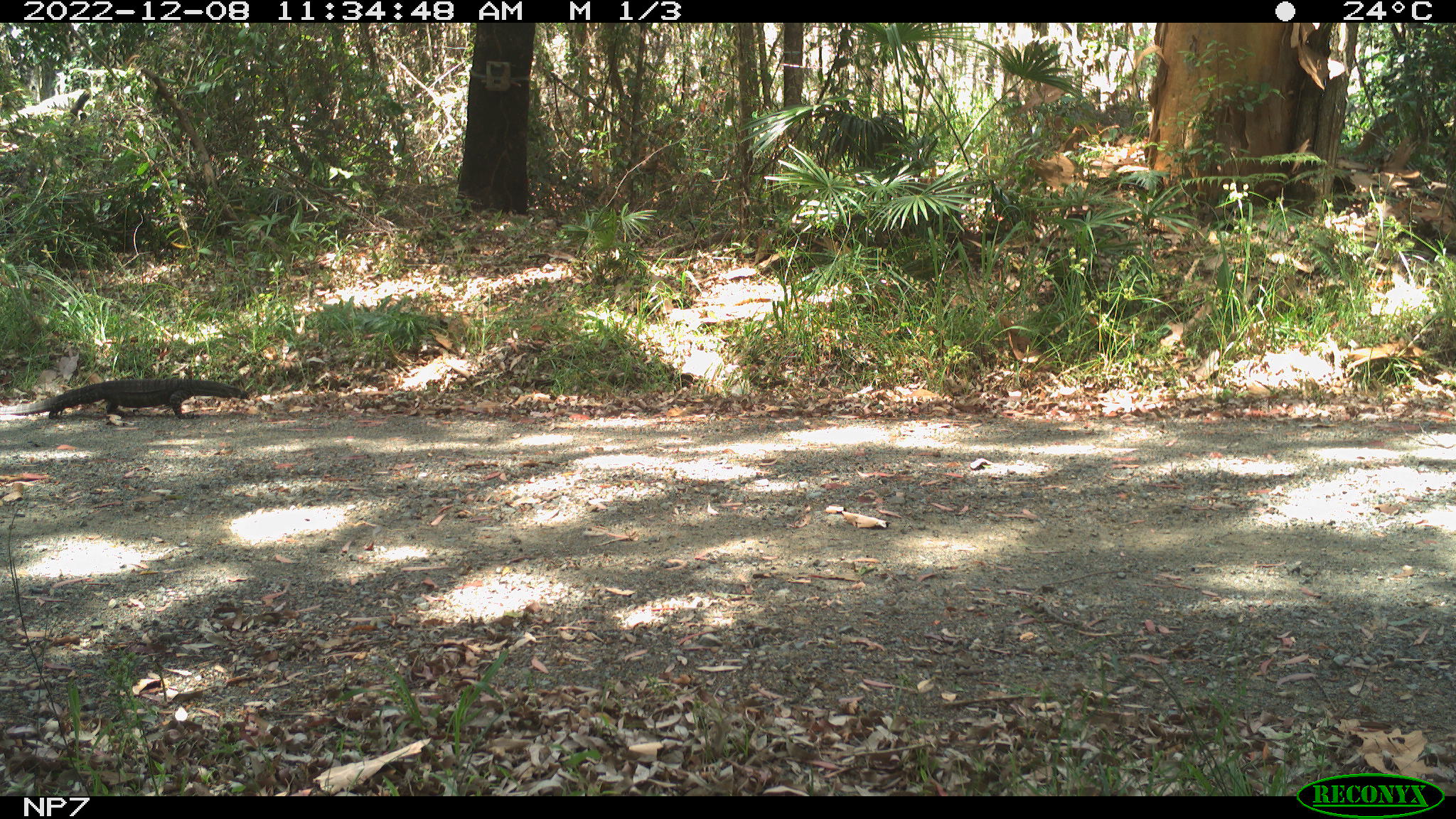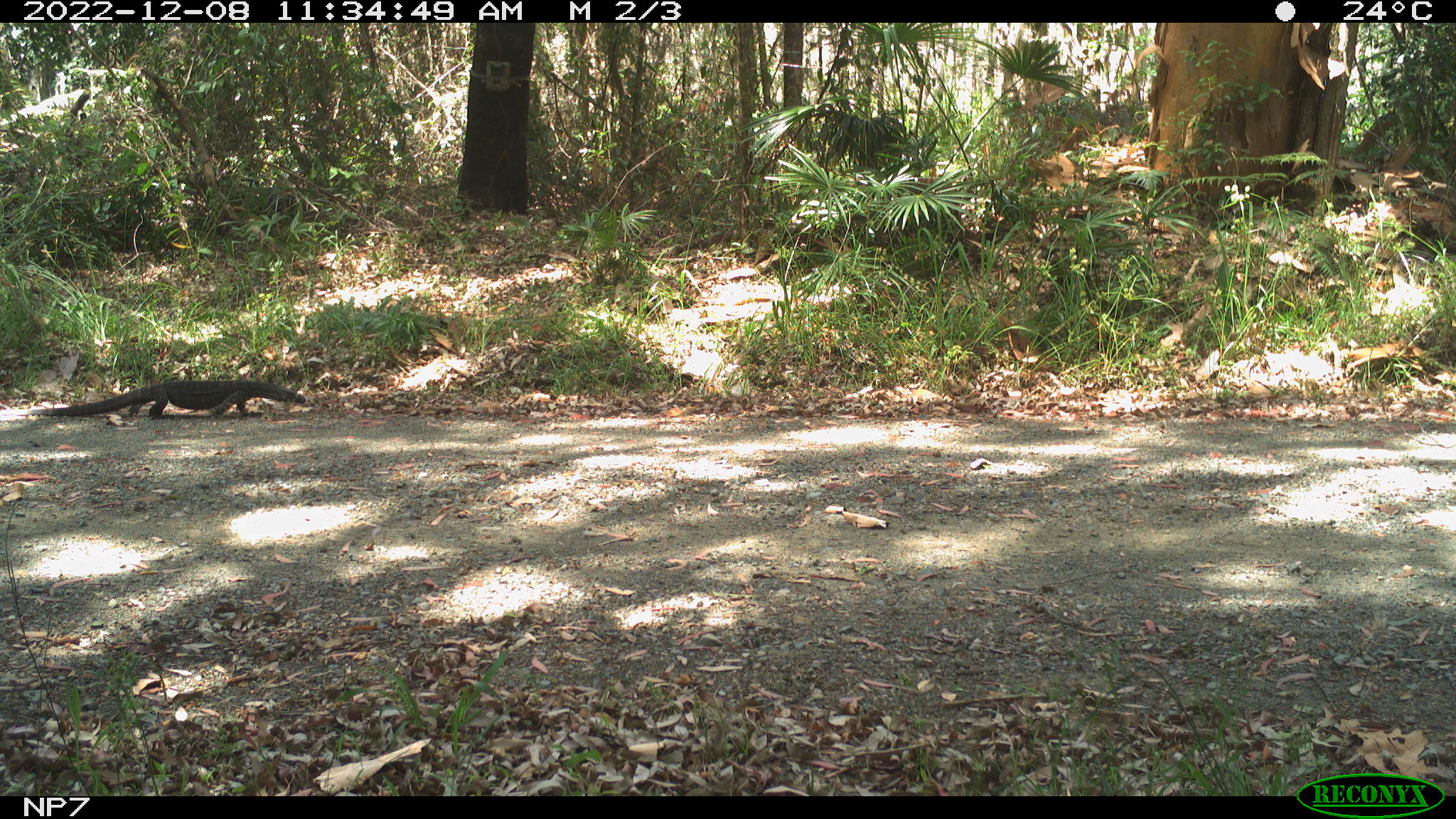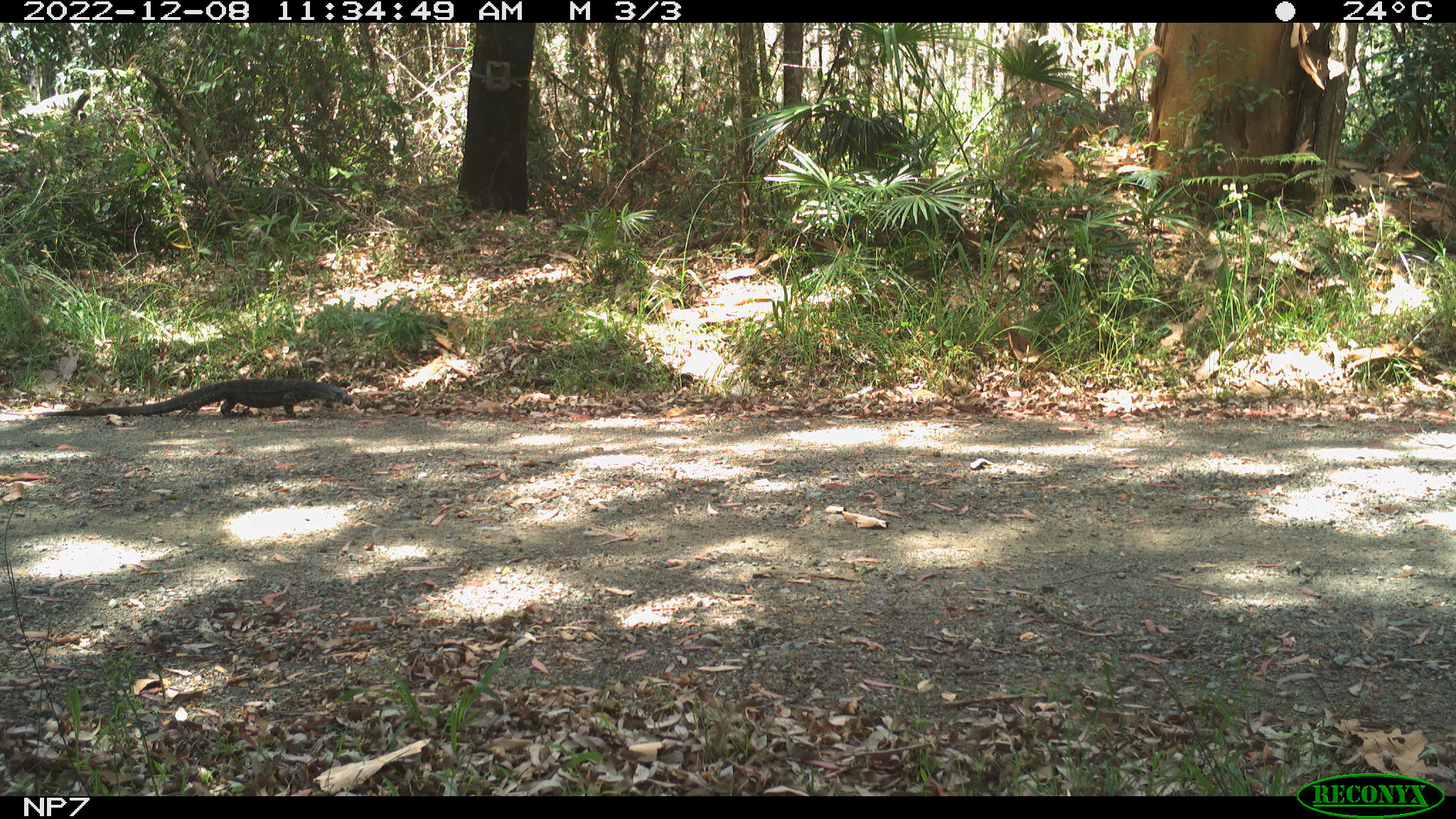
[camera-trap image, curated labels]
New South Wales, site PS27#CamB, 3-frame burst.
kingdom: Animalia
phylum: Chordata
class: Reptilia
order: Squamata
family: Varanidae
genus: Varanus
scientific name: Varanus varius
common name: lace monitor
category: goanna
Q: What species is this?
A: Goanna (lace monitor) (Varanus varius).